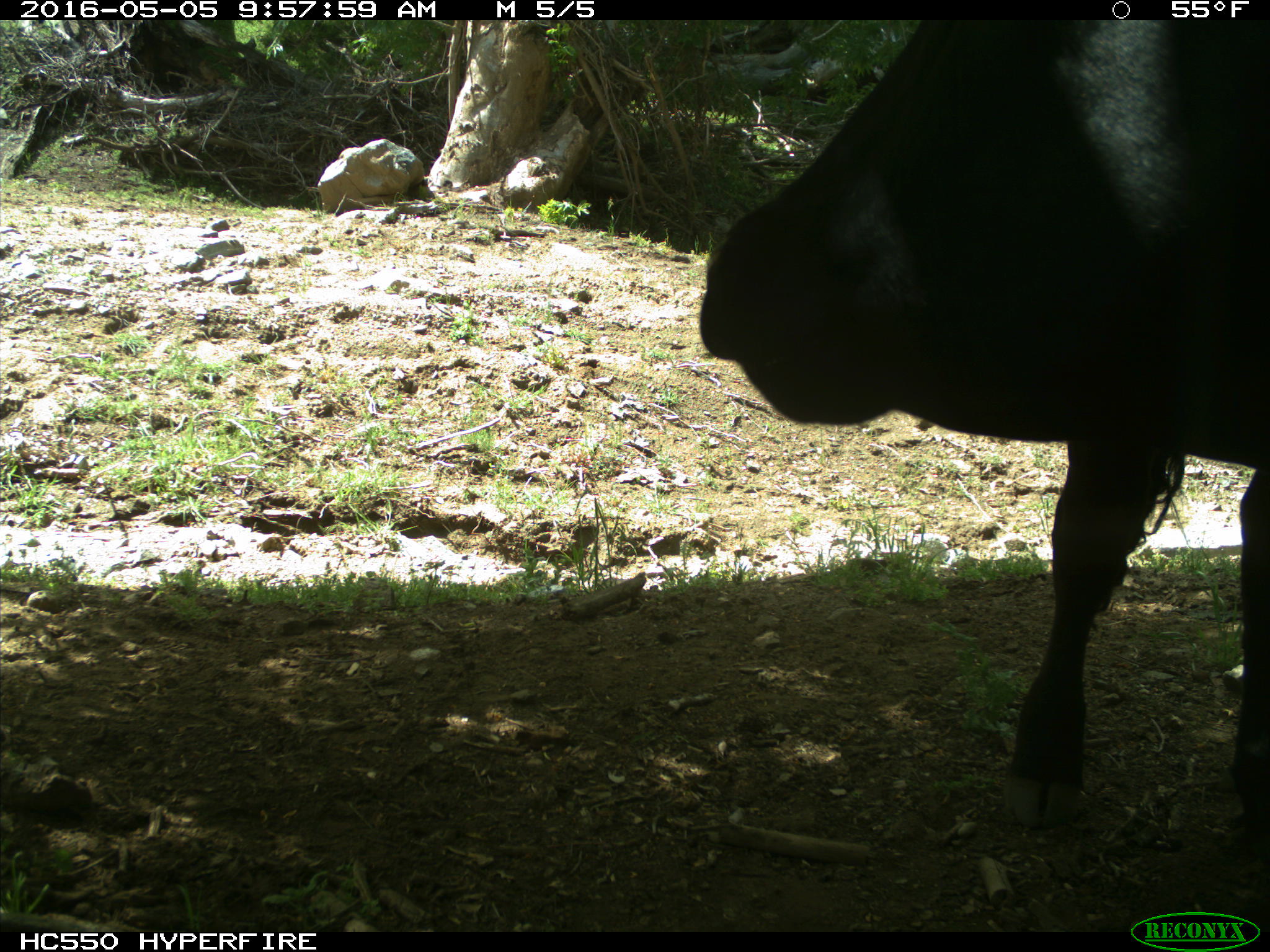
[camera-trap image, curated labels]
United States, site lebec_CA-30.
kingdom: Animalia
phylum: Chordata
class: Mammalia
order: Artiodactyla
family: Bovidae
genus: Bos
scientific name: Bos taurus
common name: domestic cow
Bos taurus (domestic cow).